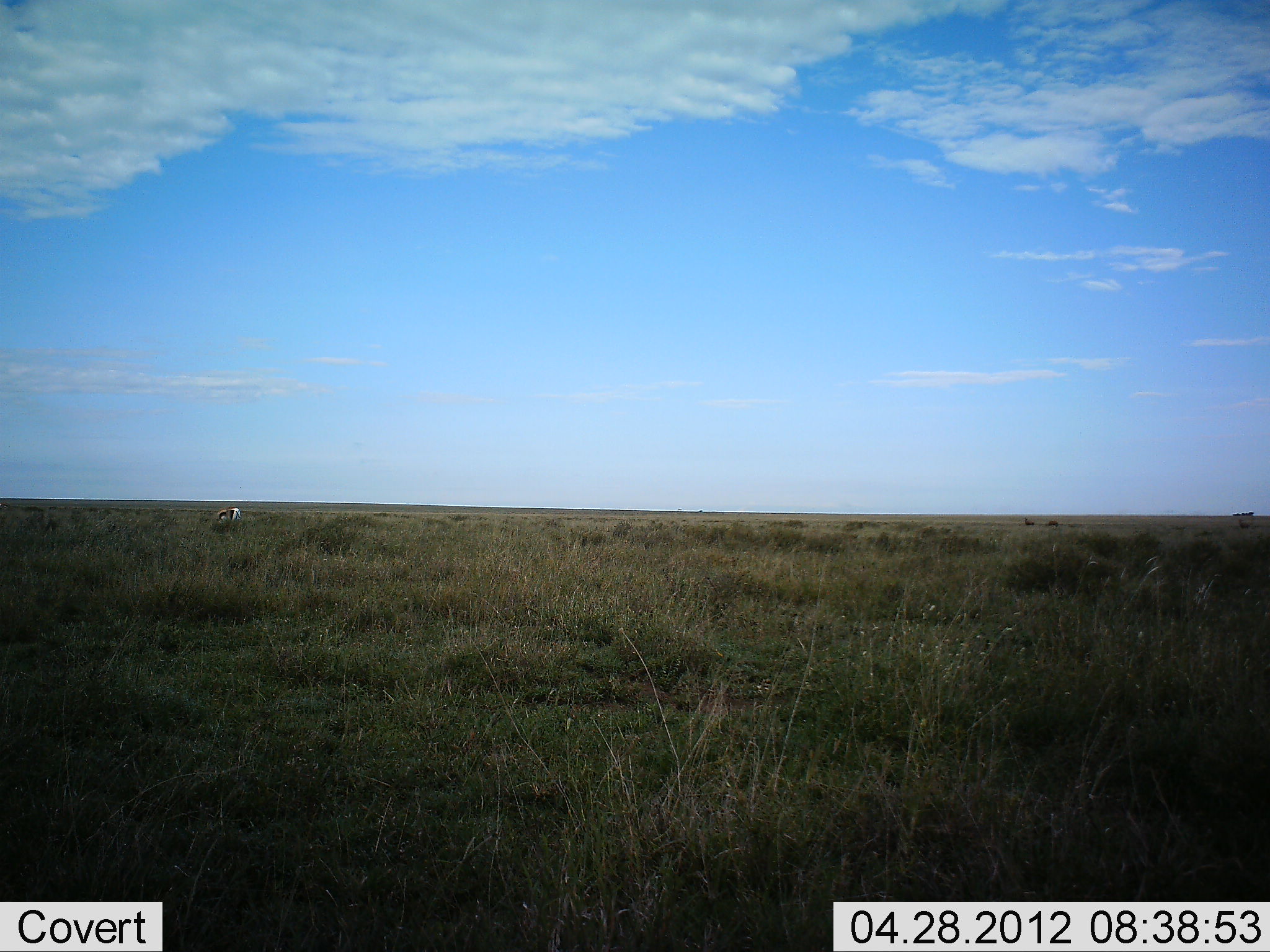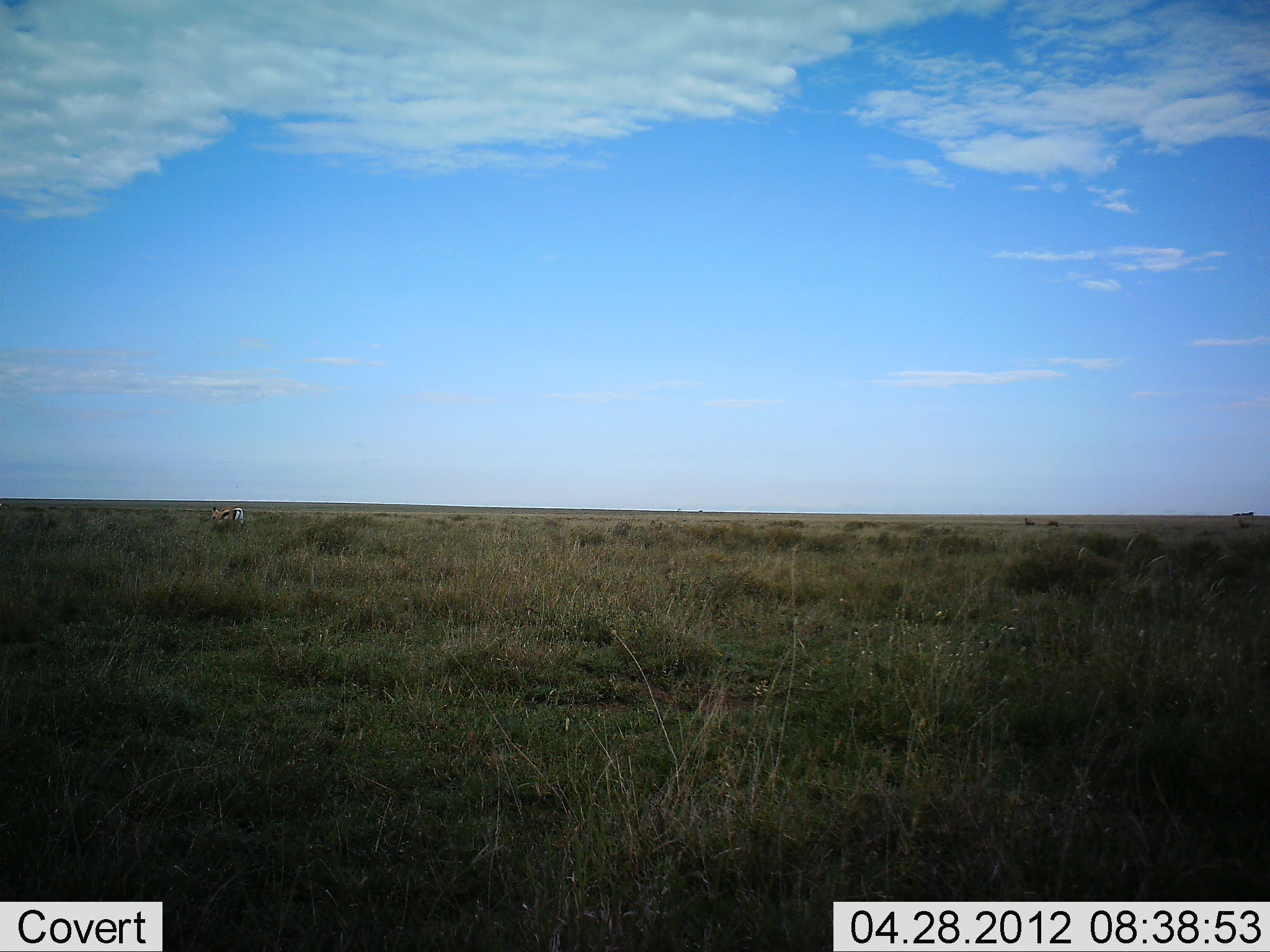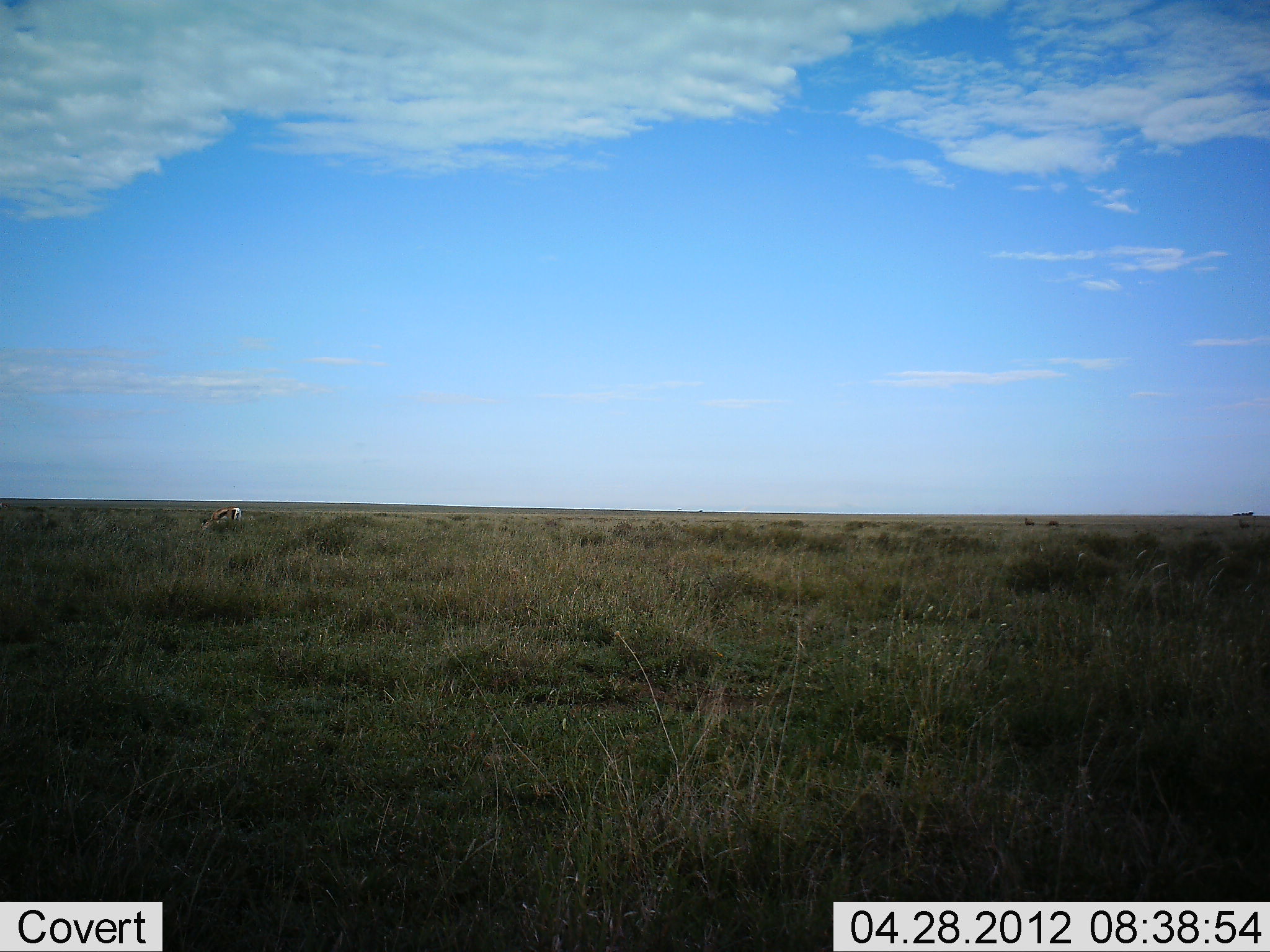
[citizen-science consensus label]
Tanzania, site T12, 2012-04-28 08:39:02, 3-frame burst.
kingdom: Animalia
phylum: Chordata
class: Mammalia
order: Artiodactyla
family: Bovidae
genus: Eudorcas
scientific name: Eudorcas thomsonii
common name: thomson's gazelle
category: gazellethomsons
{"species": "gazellethomsons (thomson's gazelle) (Eudorcas thomsonii)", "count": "1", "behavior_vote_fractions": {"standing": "50%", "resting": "0%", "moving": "17%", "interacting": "0%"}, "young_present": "0%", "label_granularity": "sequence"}